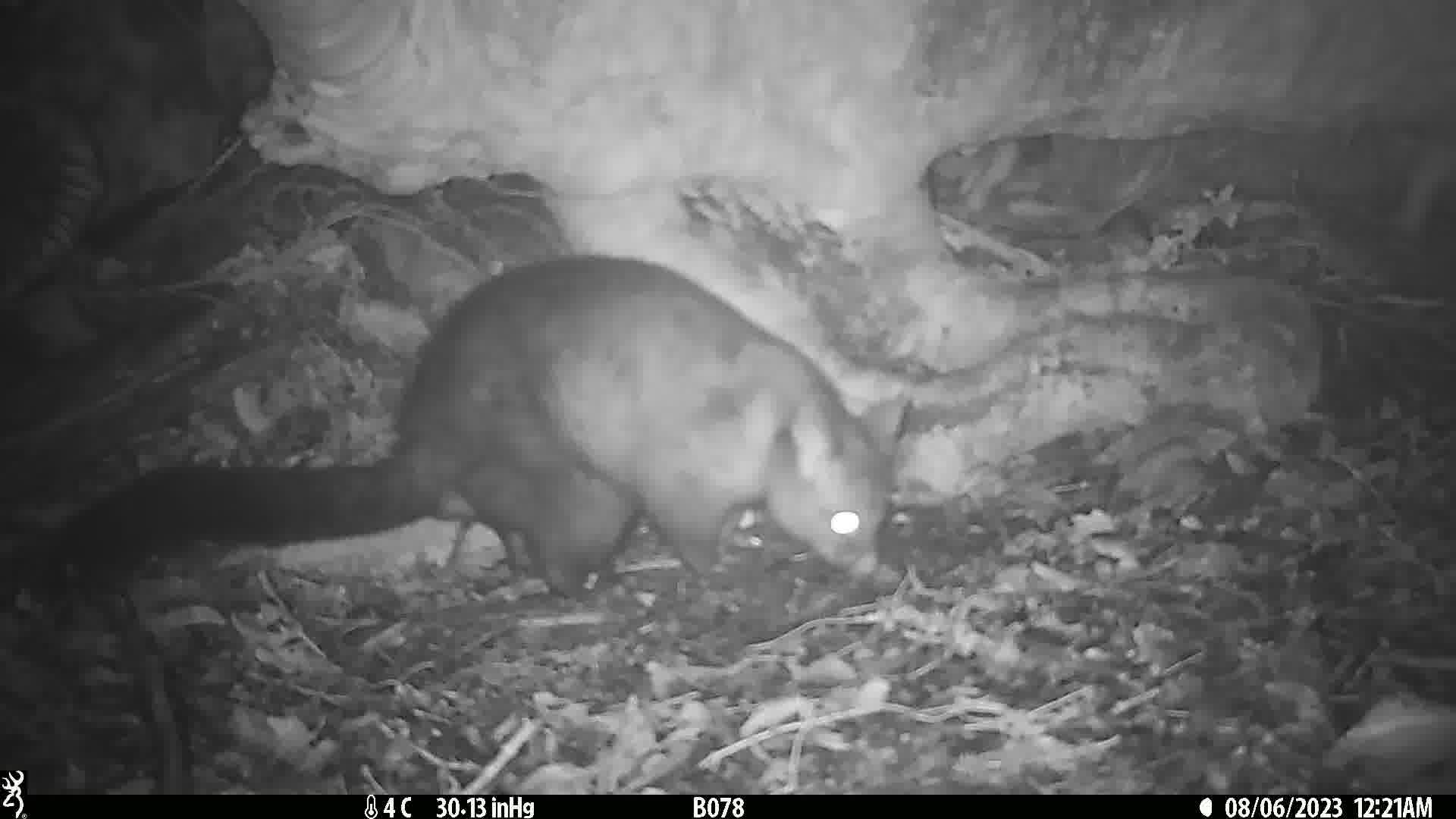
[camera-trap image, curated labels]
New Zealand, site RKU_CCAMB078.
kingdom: Animalia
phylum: Chordata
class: Mammalia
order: Diprotodontia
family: Phalangeridae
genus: Trichosurus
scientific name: Trichosurus vulpecula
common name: common brushtail possum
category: possum